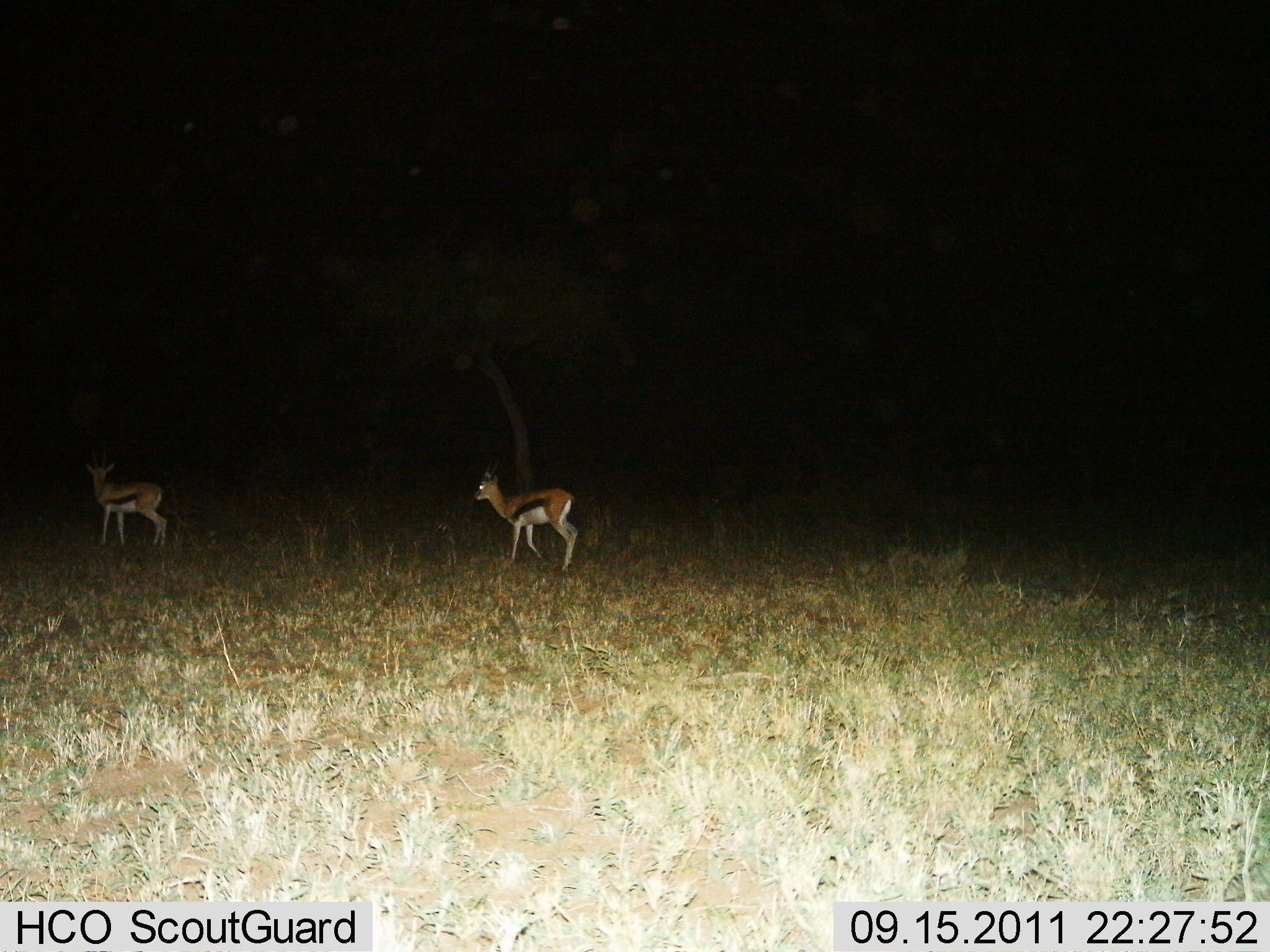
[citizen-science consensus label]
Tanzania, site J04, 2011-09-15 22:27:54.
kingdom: Animalia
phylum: Chordata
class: Mammalia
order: Artiodactyla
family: Bovidae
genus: Eudorcas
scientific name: Eudorcas thomsonii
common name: thomson's gazelle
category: gazellethomsons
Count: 2.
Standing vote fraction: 47%.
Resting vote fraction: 0%.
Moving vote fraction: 67%.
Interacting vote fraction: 0%.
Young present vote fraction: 0%.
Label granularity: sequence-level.